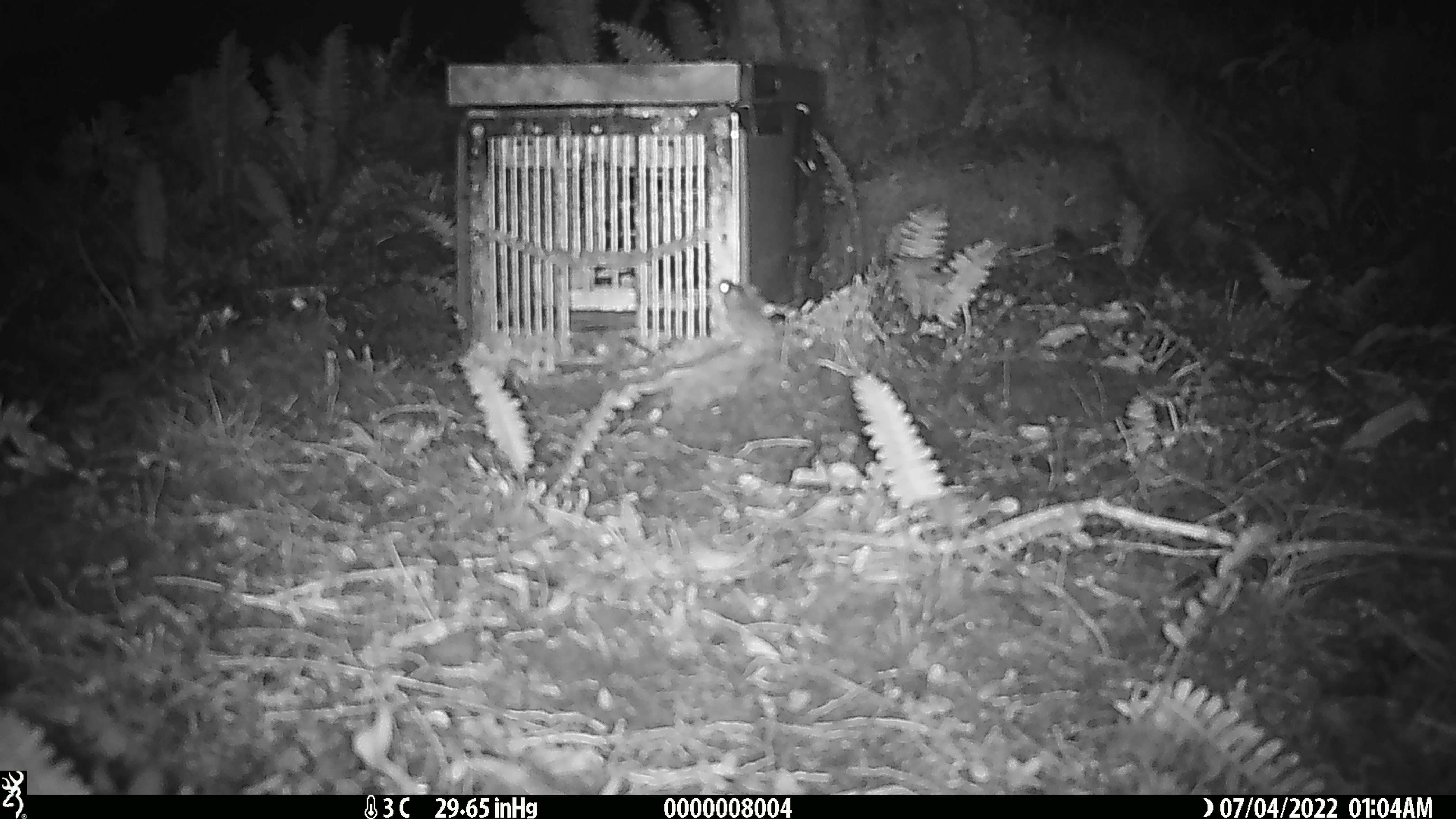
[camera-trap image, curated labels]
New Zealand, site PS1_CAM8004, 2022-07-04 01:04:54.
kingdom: Animalia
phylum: Chordata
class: Mammalia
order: Rodentia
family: Muridae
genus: Mus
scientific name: Mus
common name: mouse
Mouse (Mus).